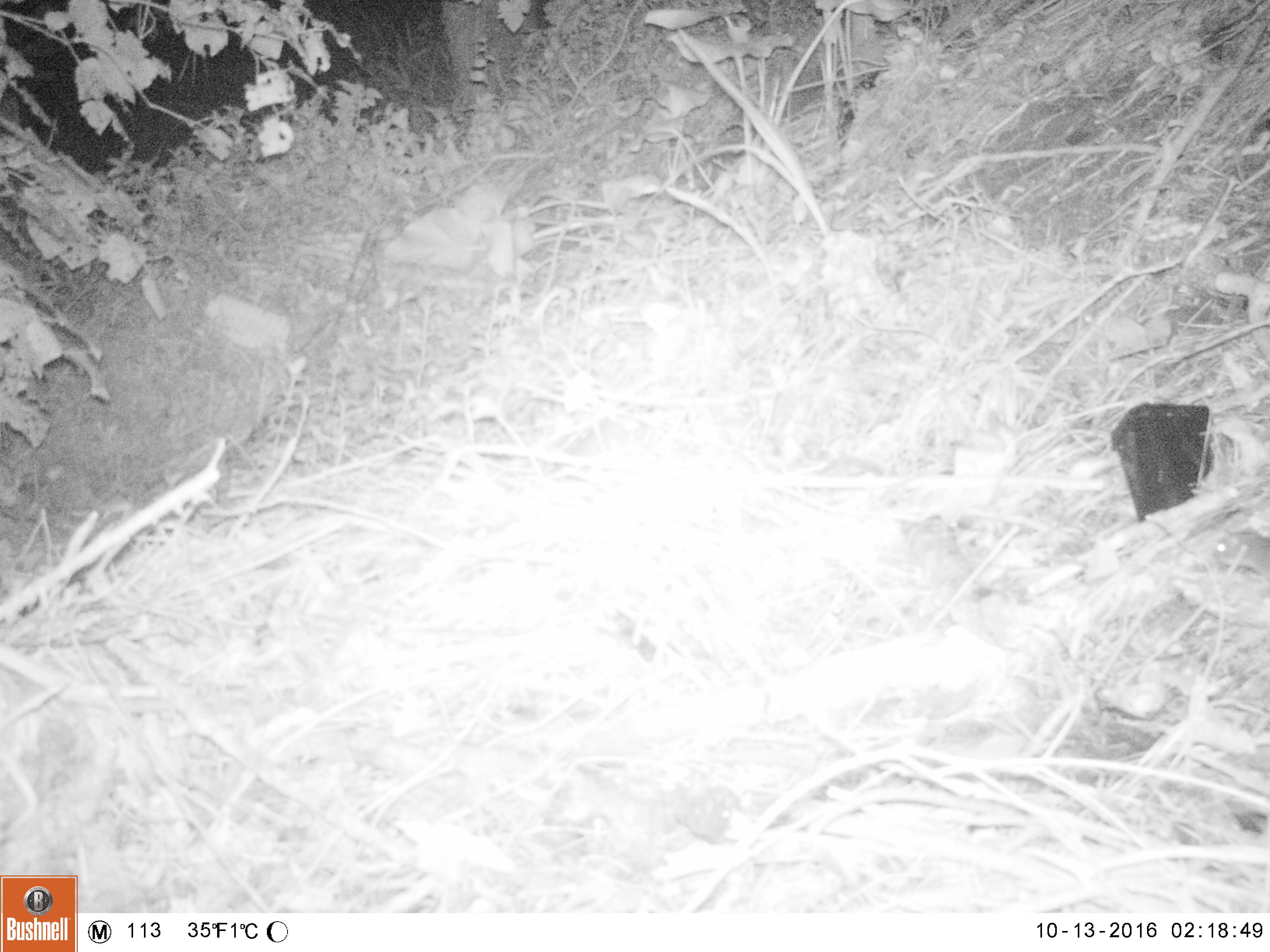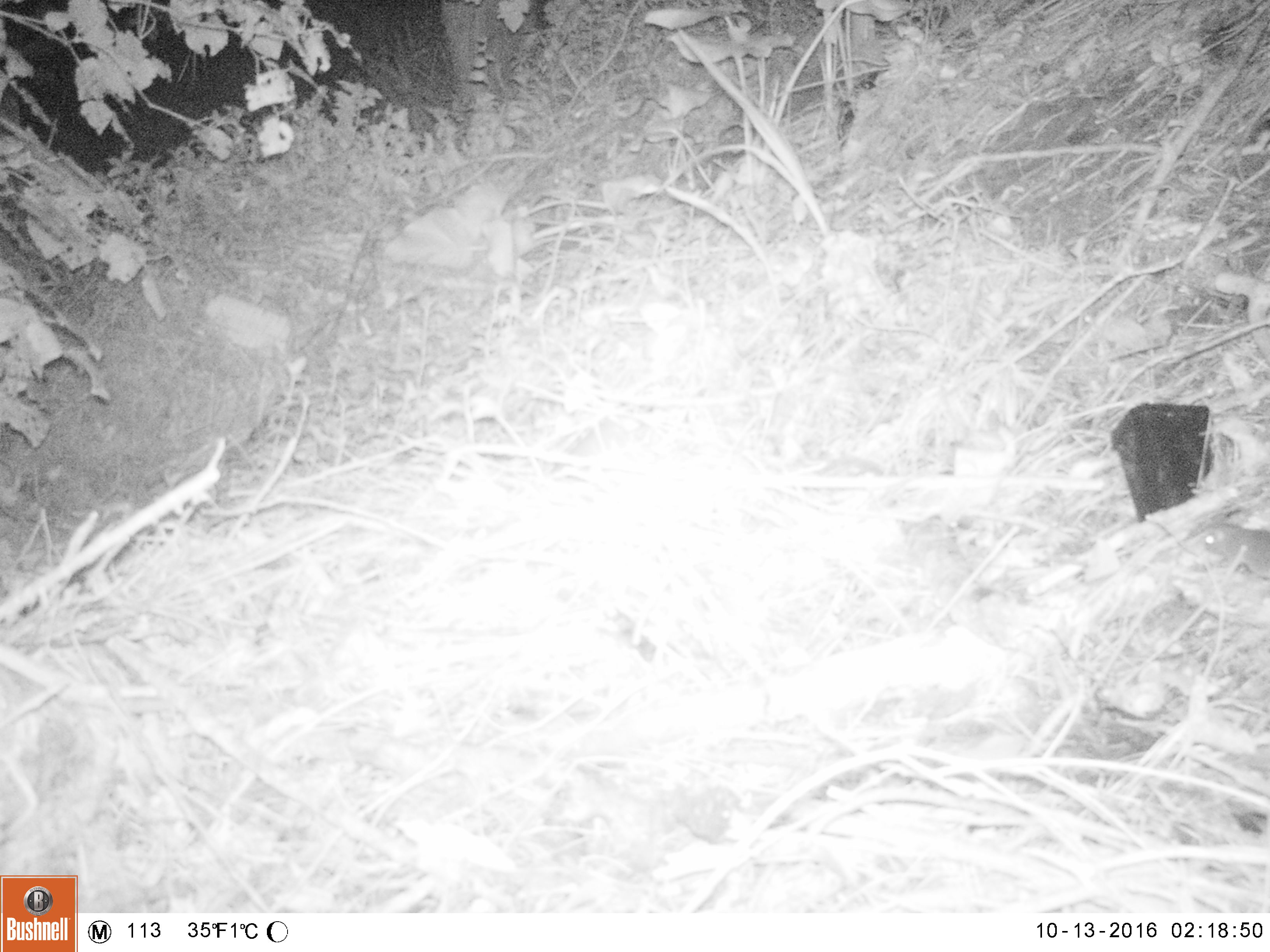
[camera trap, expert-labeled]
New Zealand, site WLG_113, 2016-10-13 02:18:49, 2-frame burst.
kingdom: Animalia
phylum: Chordata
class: Mammalia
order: Rodentia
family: Muridae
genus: Rattus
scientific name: Rattus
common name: rat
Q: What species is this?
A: Rat (Rattus).